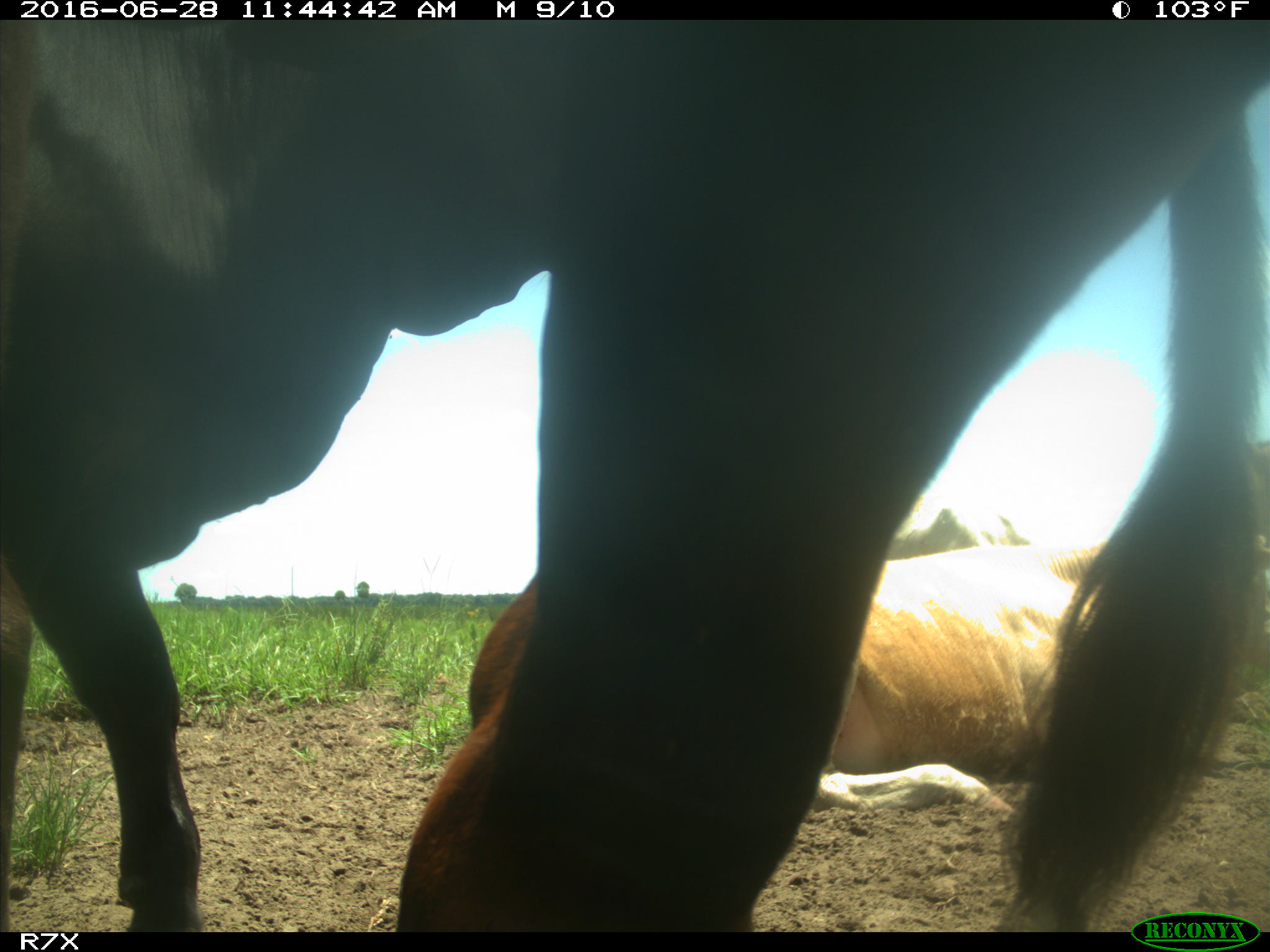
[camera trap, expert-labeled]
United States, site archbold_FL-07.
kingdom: Animalia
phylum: Chordata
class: Mammalia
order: Artiodactyla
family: Bovidae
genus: Bos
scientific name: Bos taurus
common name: domestic cow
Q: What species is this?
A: Bos taurus (domestic cow).